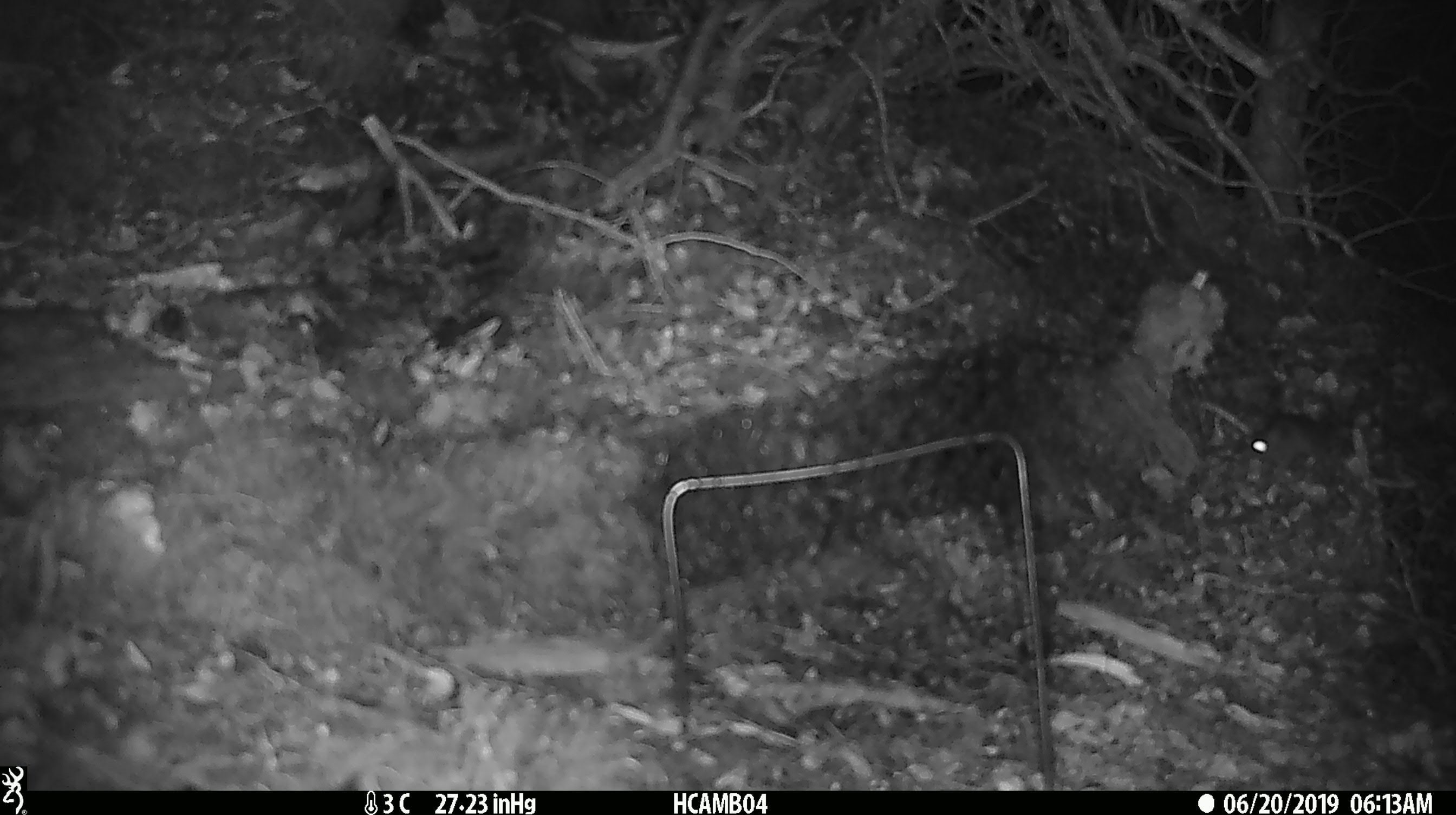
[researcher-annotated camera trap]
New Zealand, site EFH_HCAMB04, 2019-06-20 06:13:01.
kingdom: Animalia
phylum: Chordata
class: Mammalia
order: Rodentia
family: Muridae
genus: Mus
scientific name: Mus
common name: mouse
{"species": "mouse (Mus)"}